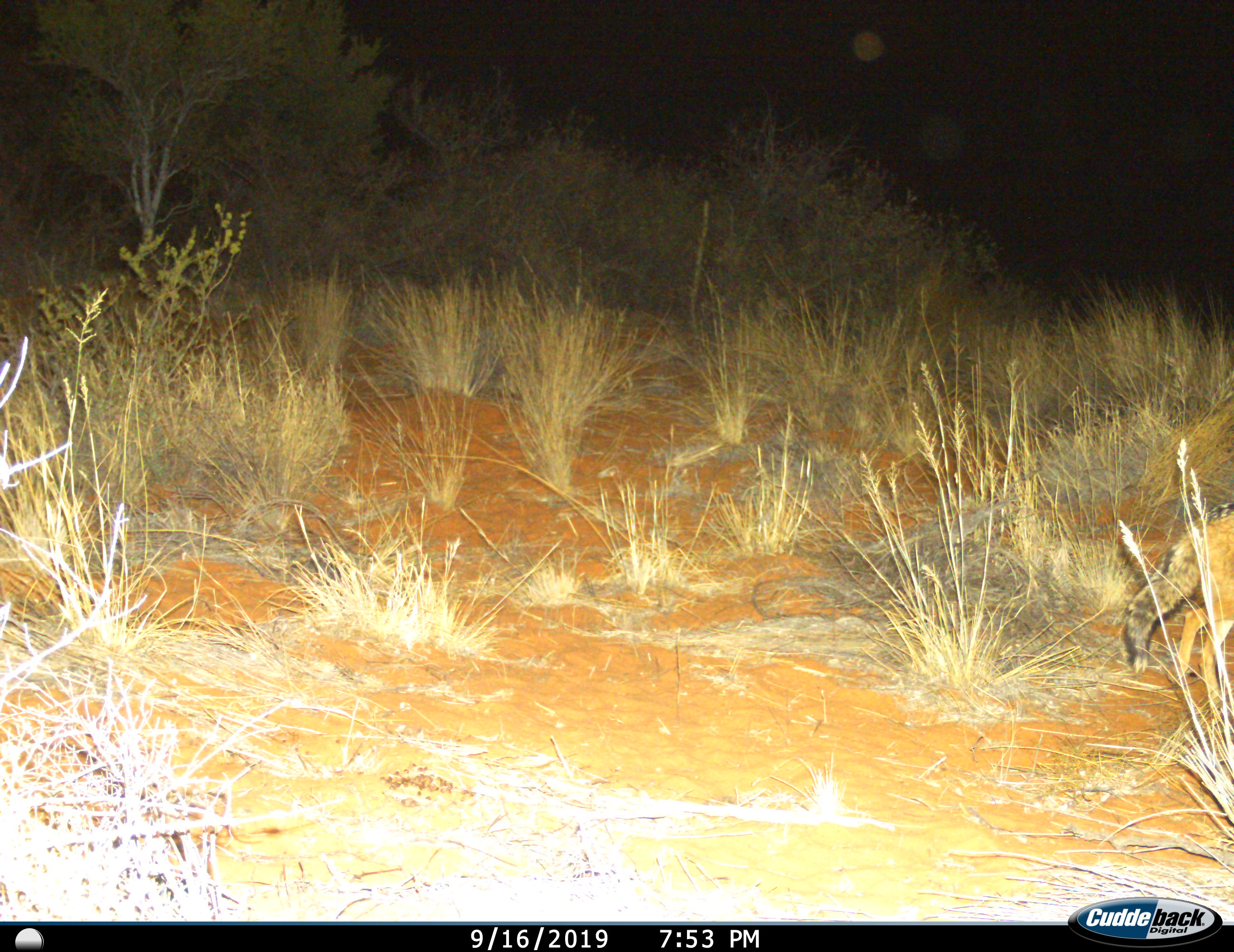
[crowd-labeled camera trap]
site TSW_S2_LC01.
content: unidentified animal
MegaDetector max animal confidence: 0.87